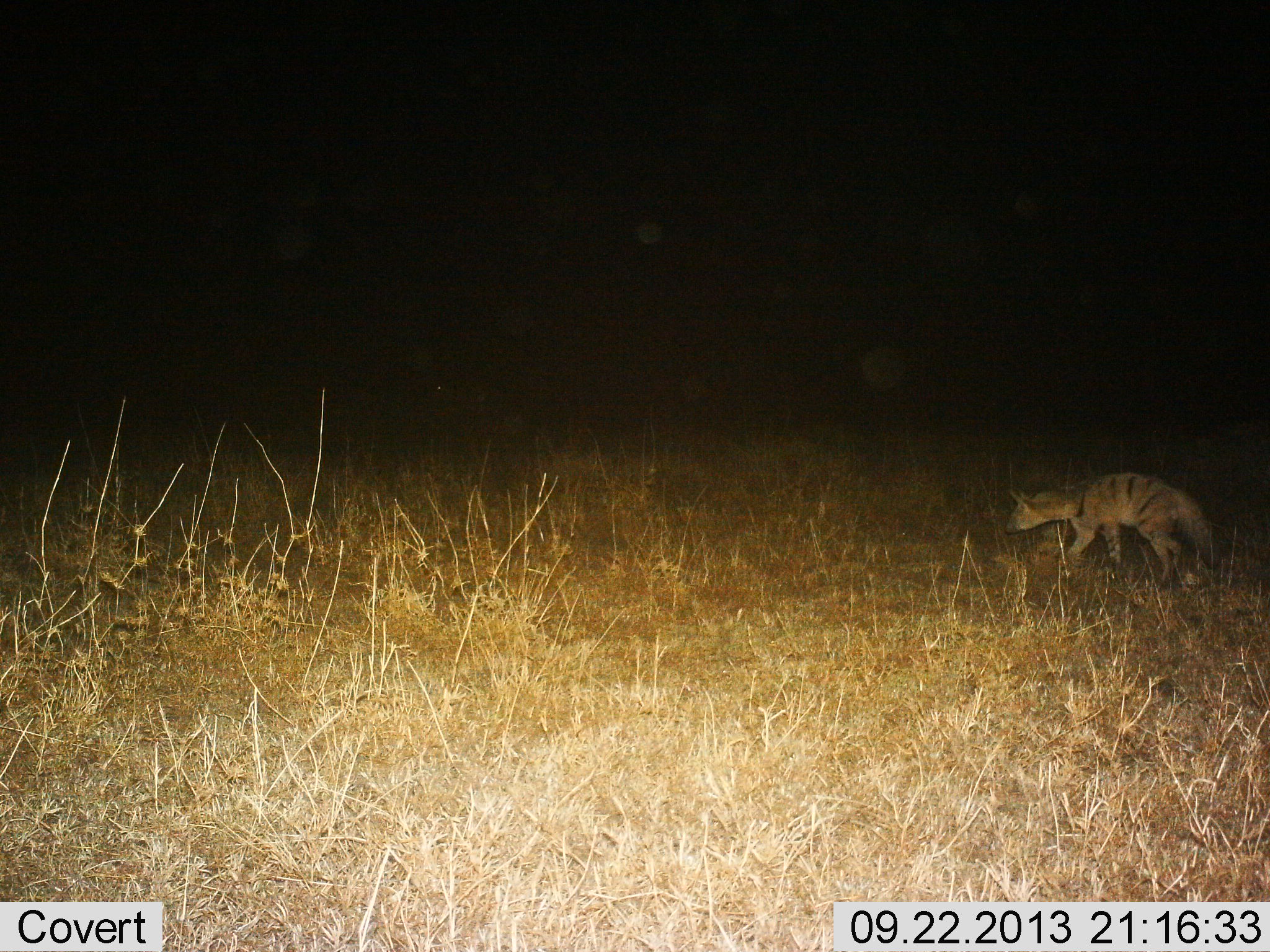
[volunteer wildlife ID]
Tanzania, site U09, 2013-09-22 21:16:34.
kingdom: Animalia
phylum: Chordata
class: Mammalia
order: Carnivora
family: Hyaenidae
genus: Proteles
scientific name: Proteles cristatus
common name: aardwolf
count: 1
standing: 8%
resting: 0%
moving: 96%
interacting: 0%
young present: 0%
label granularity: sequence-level